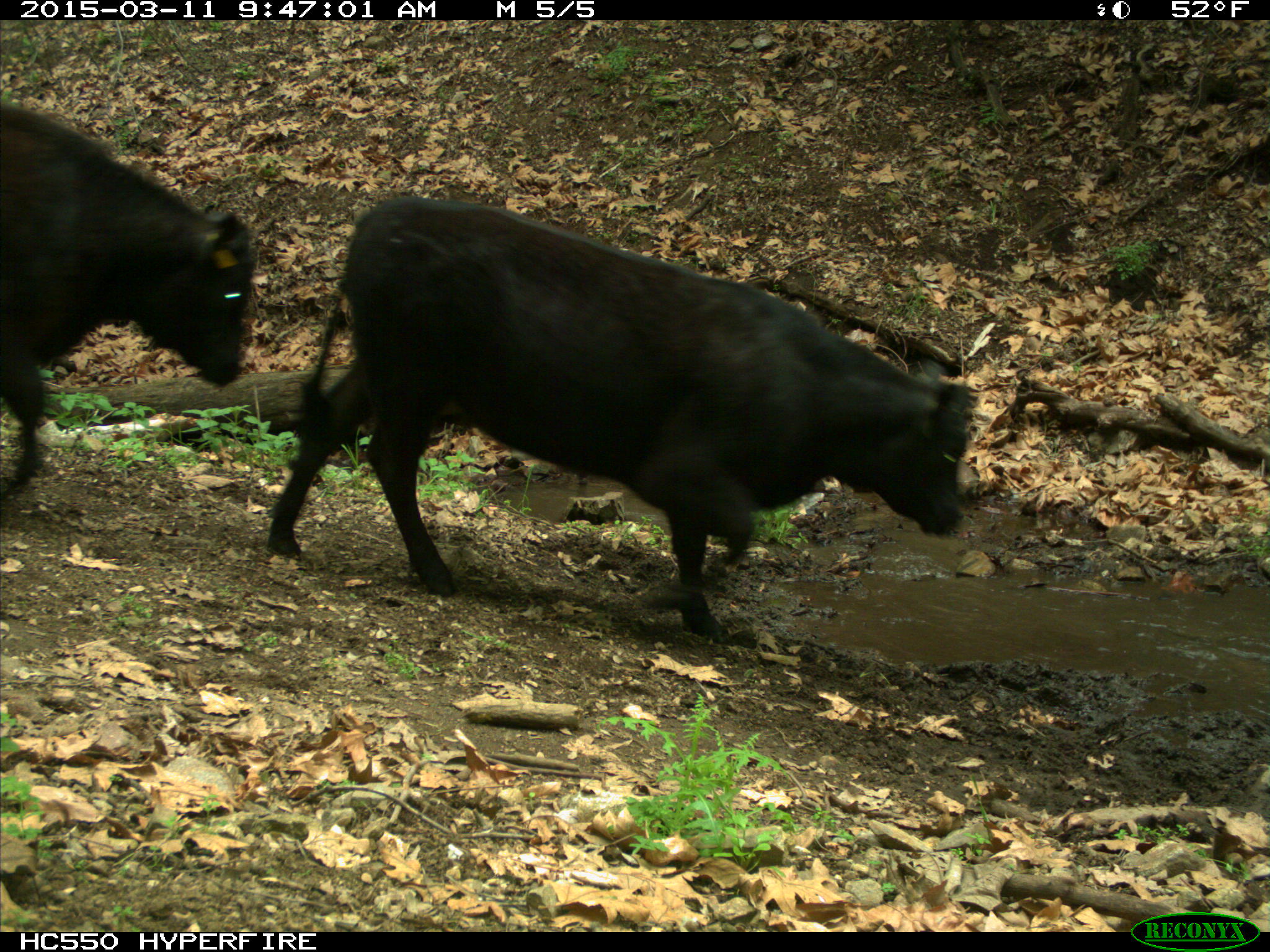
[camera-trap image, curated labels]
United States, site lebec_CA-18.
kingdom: Animalia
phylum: Chordata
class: Mammalia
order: Artiodactyla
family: Bovidae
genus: Bos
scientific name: Bos taurus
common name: domestic cow